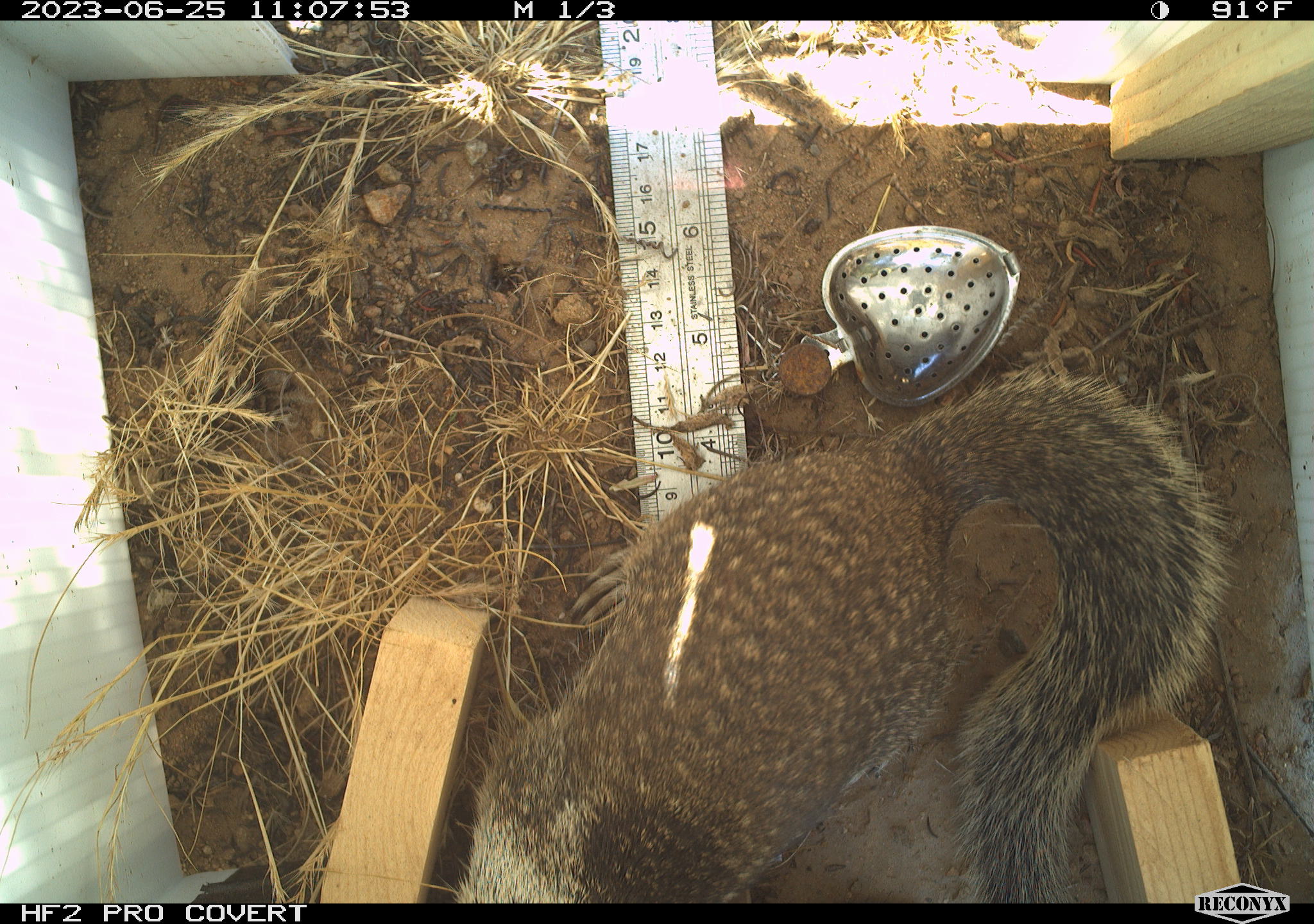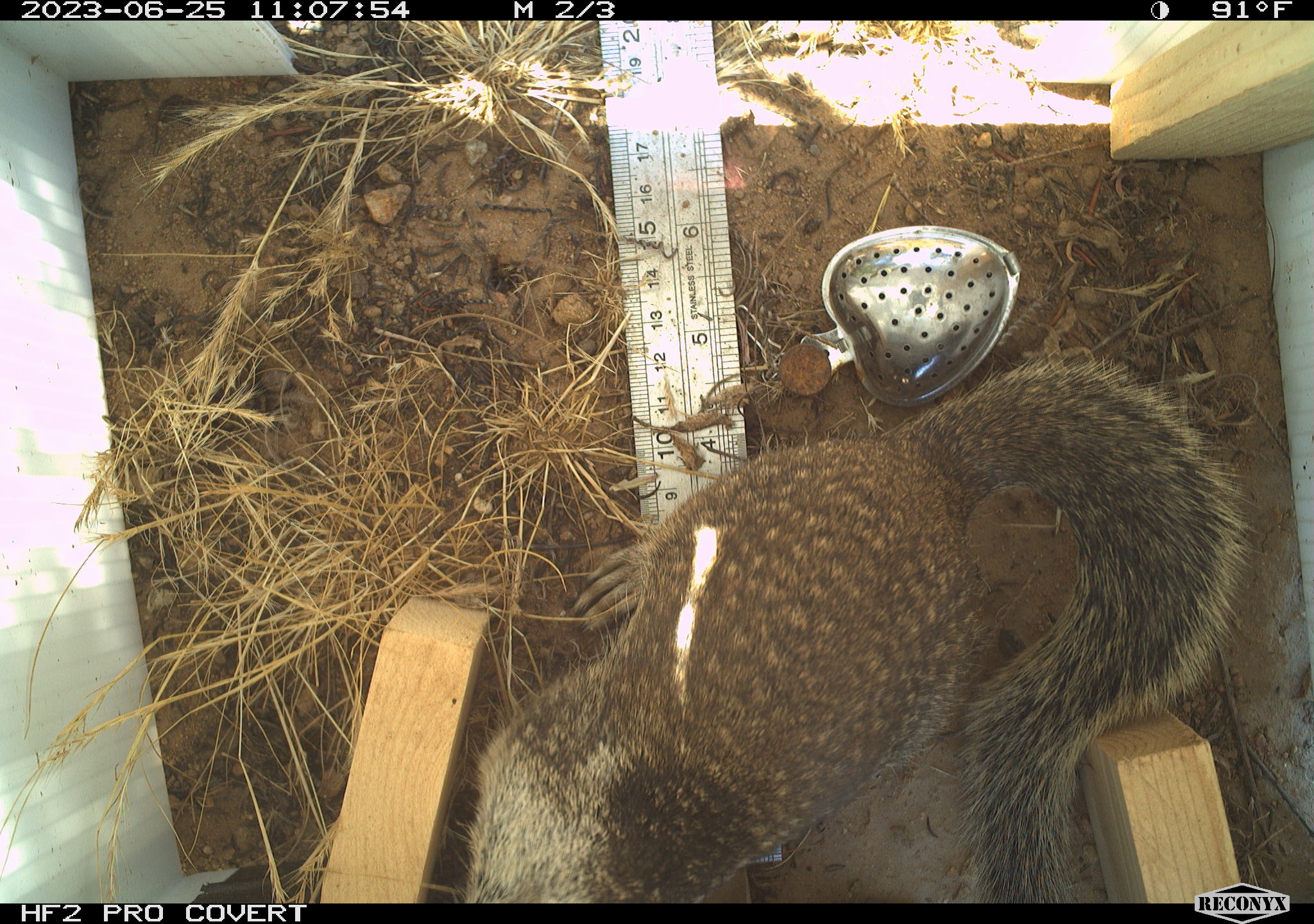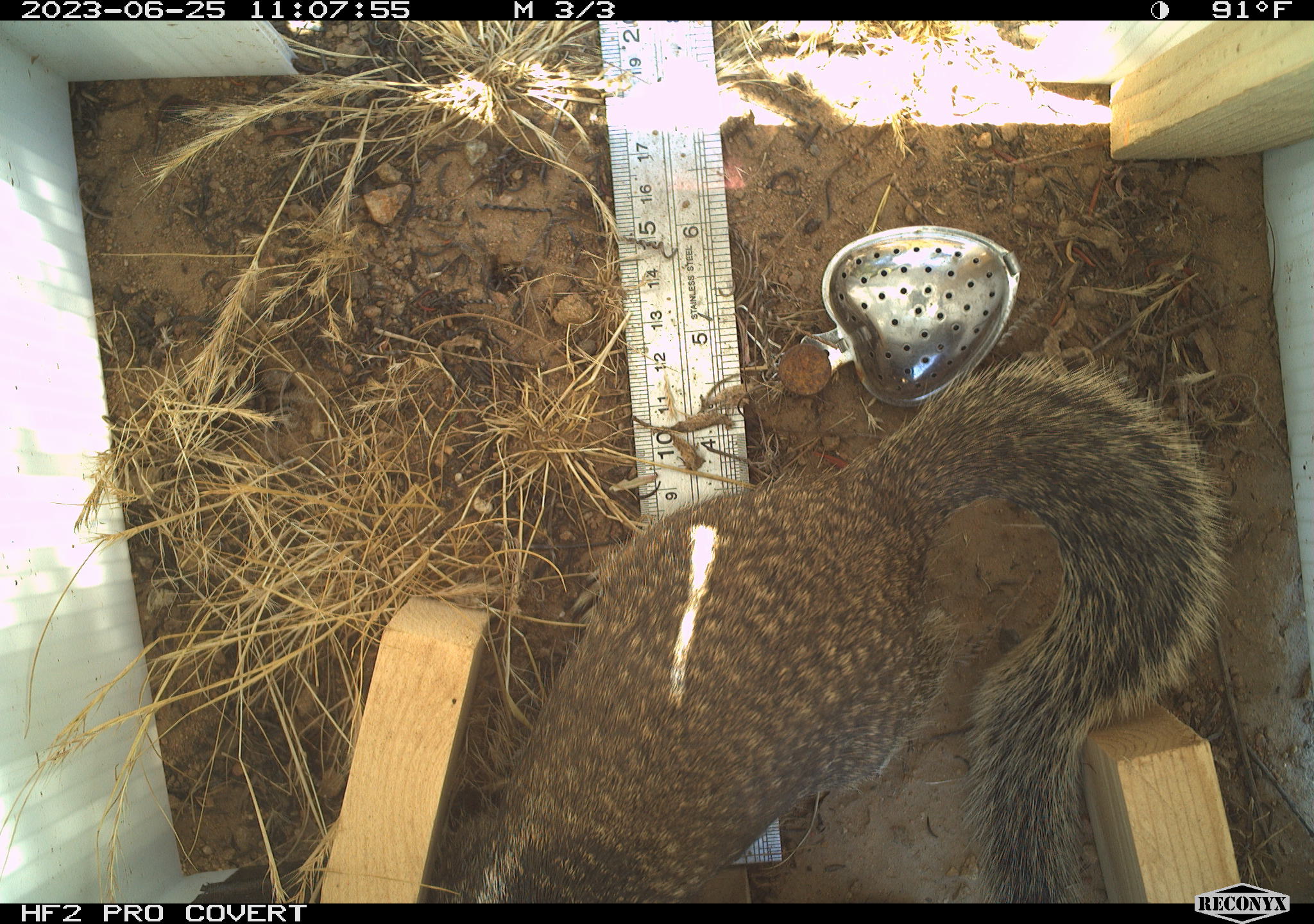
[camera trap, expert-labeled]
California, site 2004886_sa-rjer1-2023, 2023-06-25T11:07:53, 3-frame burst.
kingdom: Animalia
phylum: Chordata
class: Mammalia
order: Rodentia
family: Sciuridae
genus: Otospermophilus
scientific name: Otospermophilus beecheyi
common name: california ground squirrel